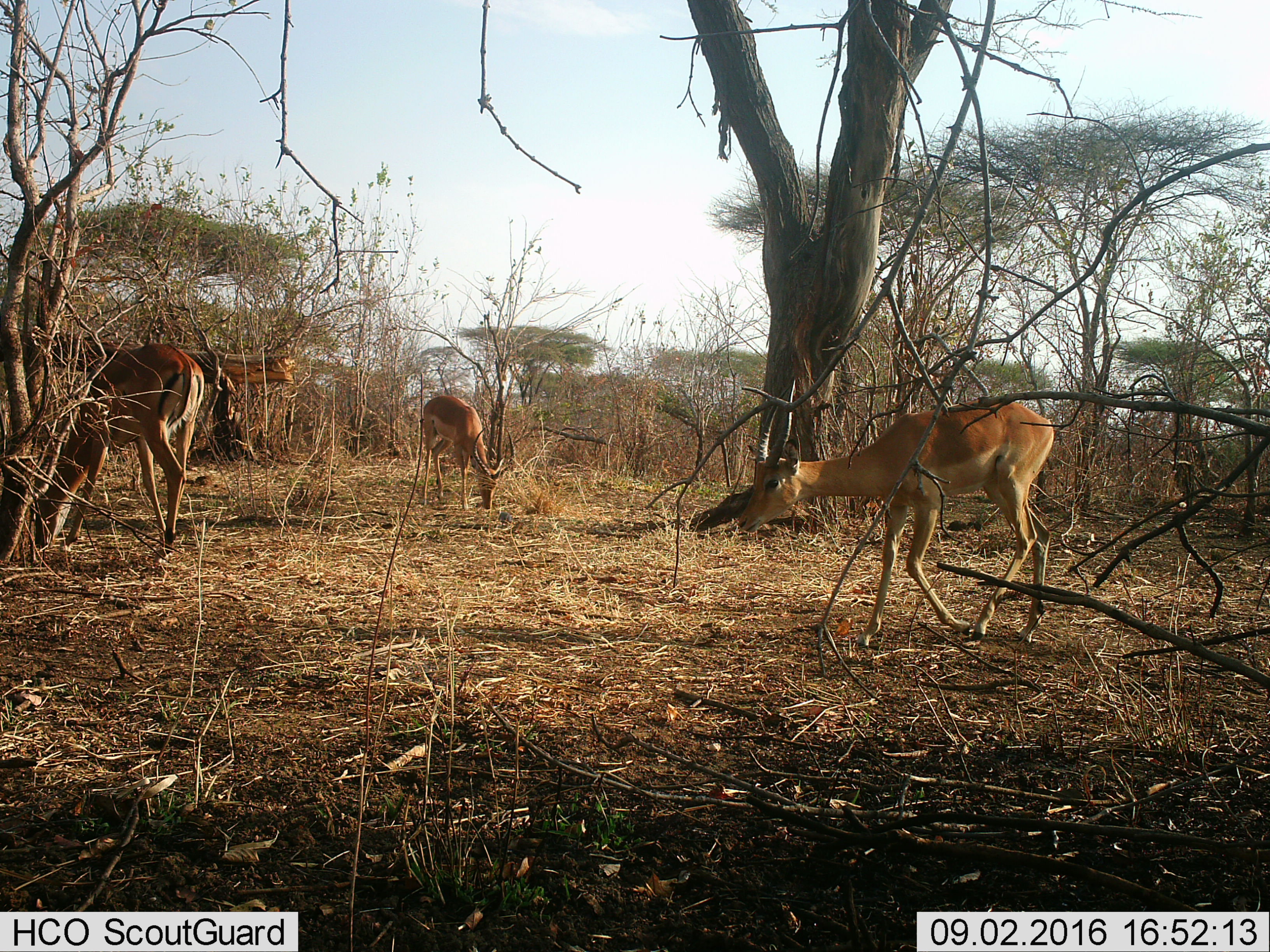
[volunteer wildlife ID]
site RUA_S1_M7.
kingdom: Animalia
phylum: Chordata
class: Mammalia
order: Artiodactyla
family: Bovidae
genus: Aepyceros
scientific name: Aepyceros melampus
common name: impala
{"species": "impala (Aepyceros melampus)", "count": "3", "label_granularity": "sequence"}